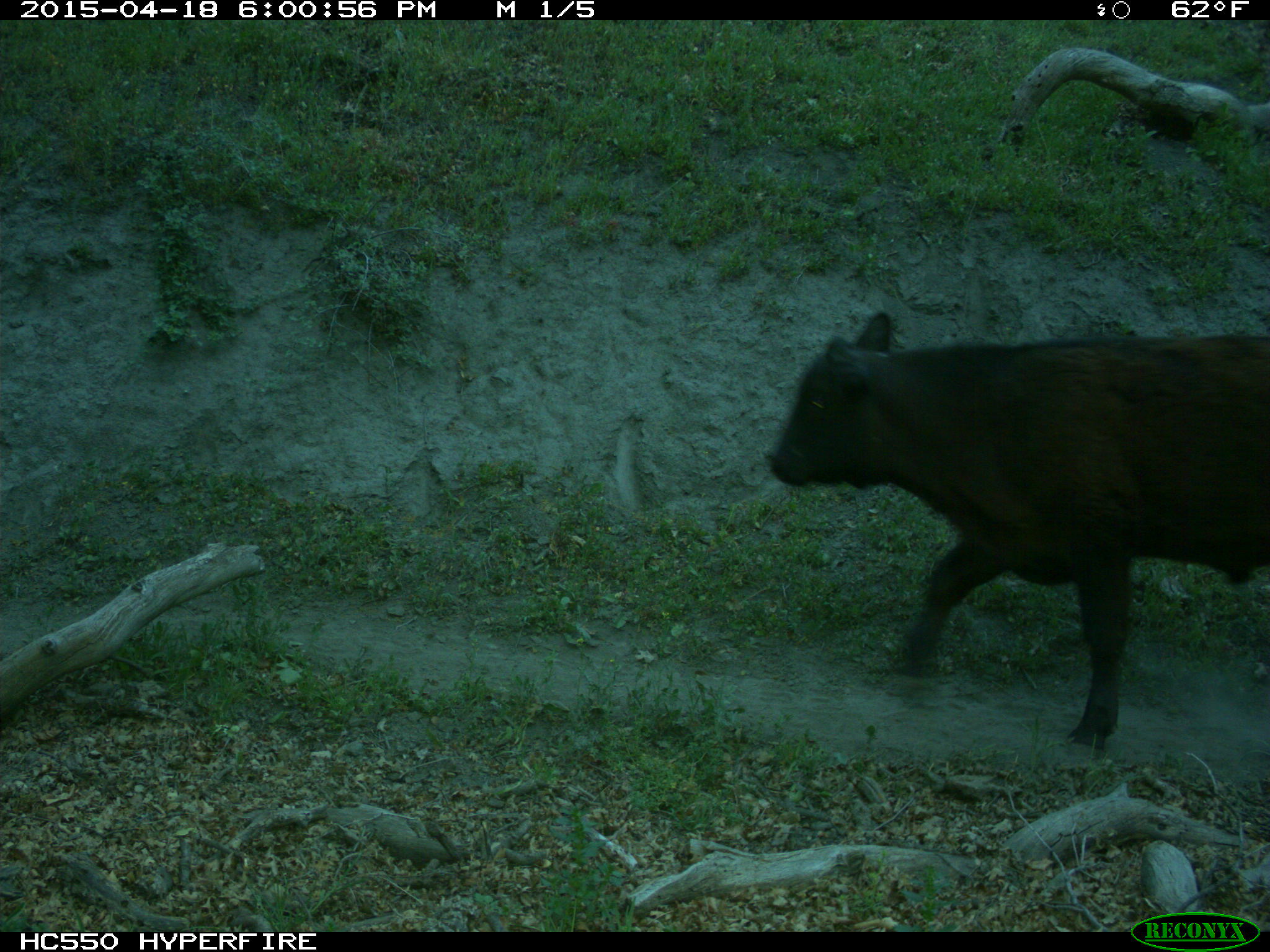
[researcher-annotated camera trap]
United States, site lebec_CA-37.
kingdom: Animalia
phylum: Chordata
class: Mammalia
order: Artiodactyla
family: Bovidae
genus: Bos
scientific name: Bos taurus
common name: domestic cow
Bos taurus (domestic cow).